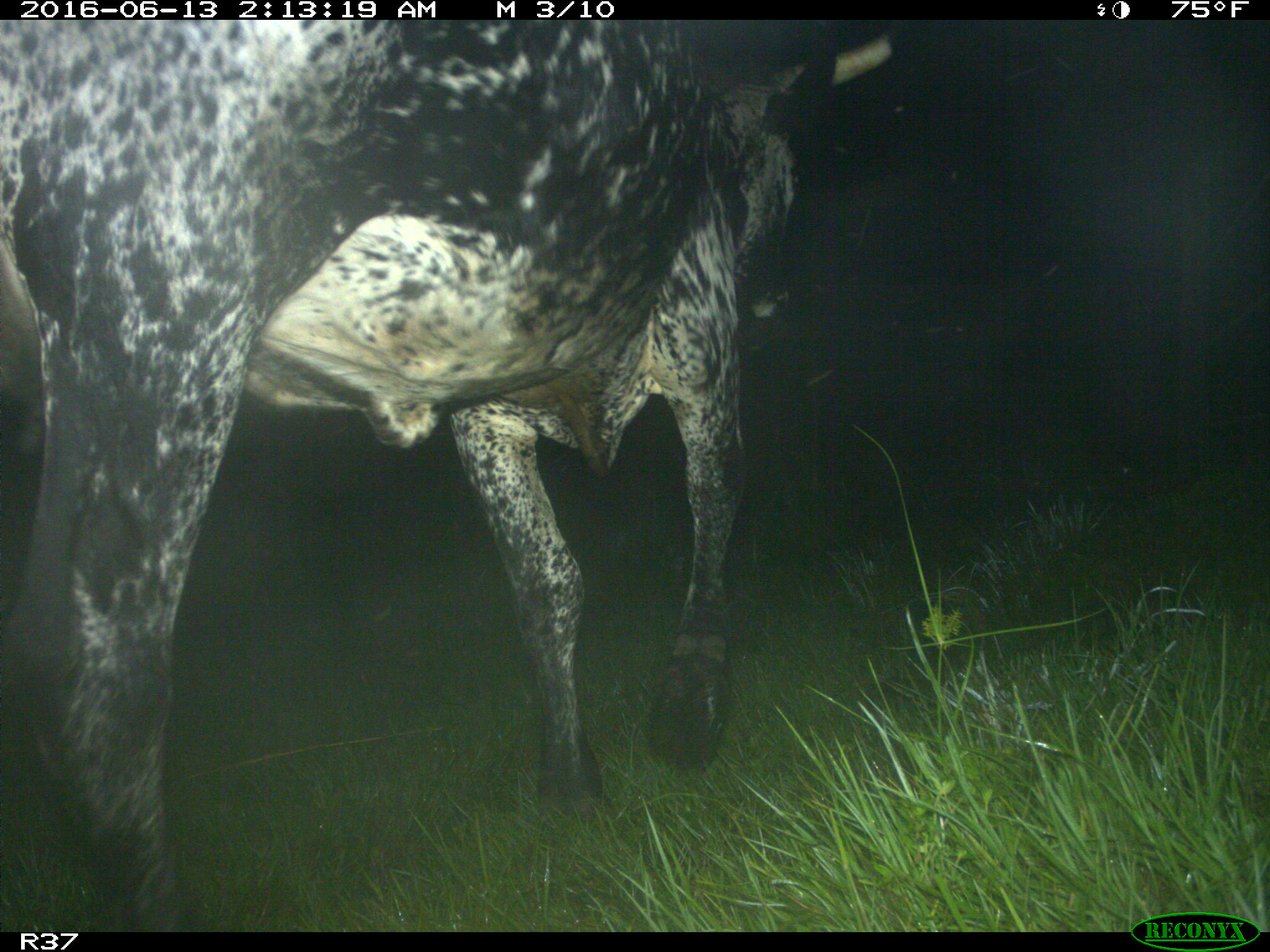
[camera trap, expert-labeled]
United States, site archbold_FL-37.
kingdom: Animalia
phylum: Chordata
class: Mammalia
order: Artiodactyla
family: Bovidae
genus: Bos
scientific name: Bos taurus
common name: domestic cow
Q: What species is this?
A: Bos taurus (domestic cow).